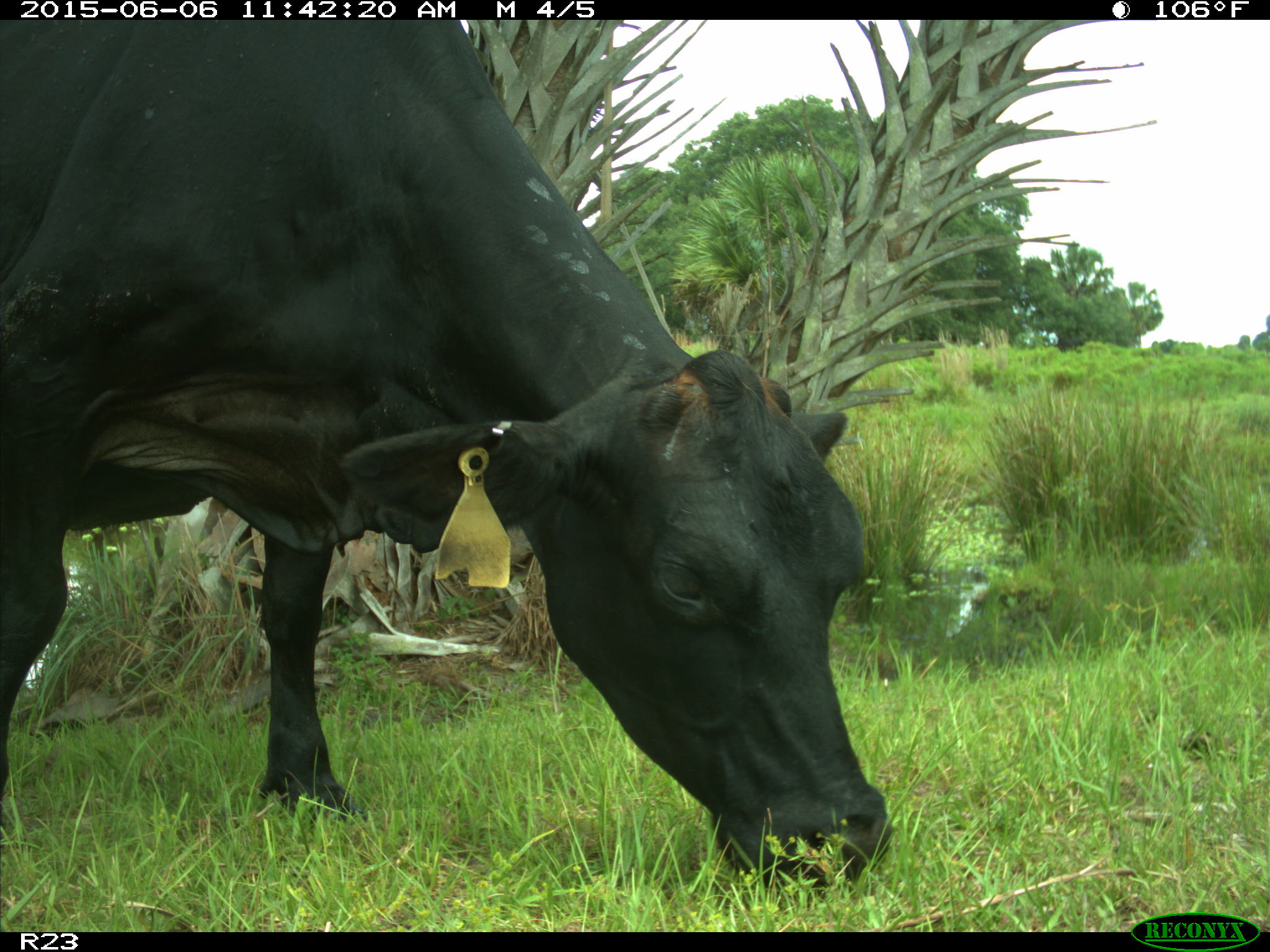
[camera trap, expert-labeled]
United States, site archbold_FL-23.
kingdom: Animalia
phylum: Chordata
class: Mammalia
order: Artiodactyla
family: Bovidae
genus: Bos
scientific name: Bos taurus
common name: domestic cow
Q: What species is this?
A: Bos taurus (domestic cow).